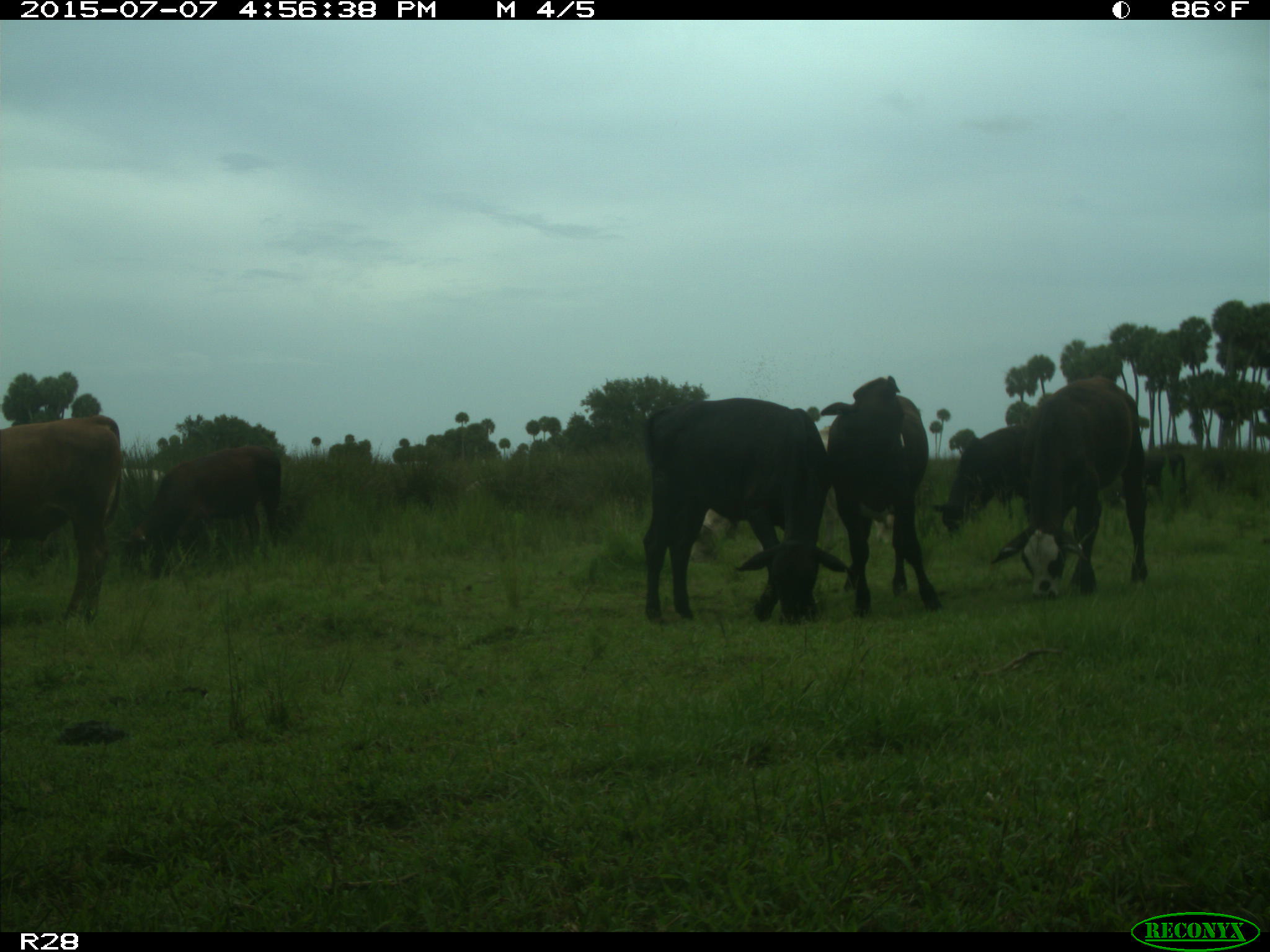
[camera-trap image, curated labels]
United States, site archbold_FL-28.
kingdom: Animalia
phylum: Chordata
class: Mammalia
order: Artiodactyla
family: Bovidae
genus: Bos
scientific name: Bos taurus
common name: domestic cow